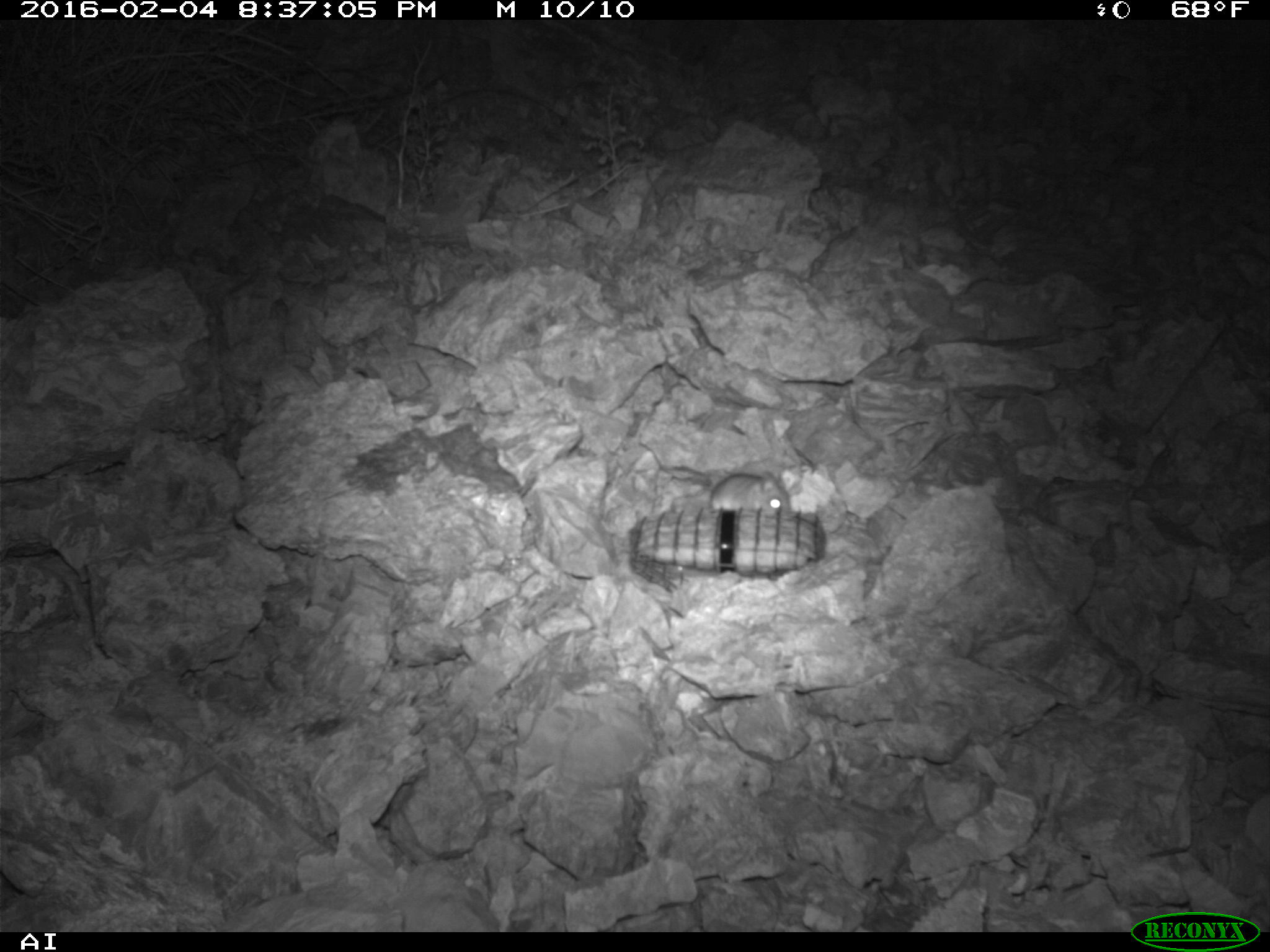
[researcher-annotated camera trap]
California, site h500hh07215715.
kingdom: Animalia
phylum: Chordata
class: Mammalia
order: Rodentia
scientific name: Rodentia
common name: rodent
Rodent (Rodentia).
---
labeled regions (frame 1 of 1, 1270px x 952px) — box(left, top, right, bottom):
rodent: box(704, 474, 794, 508)